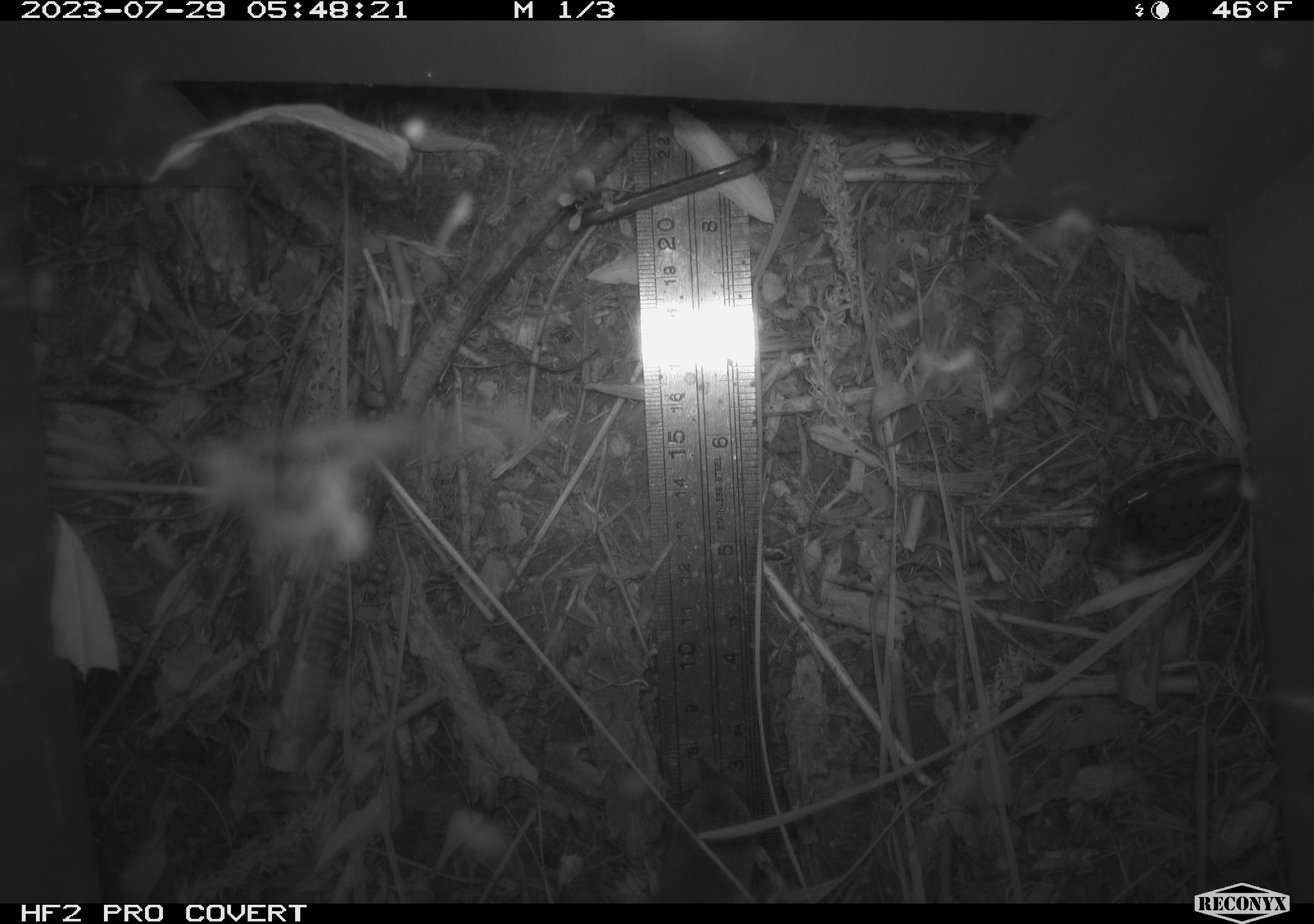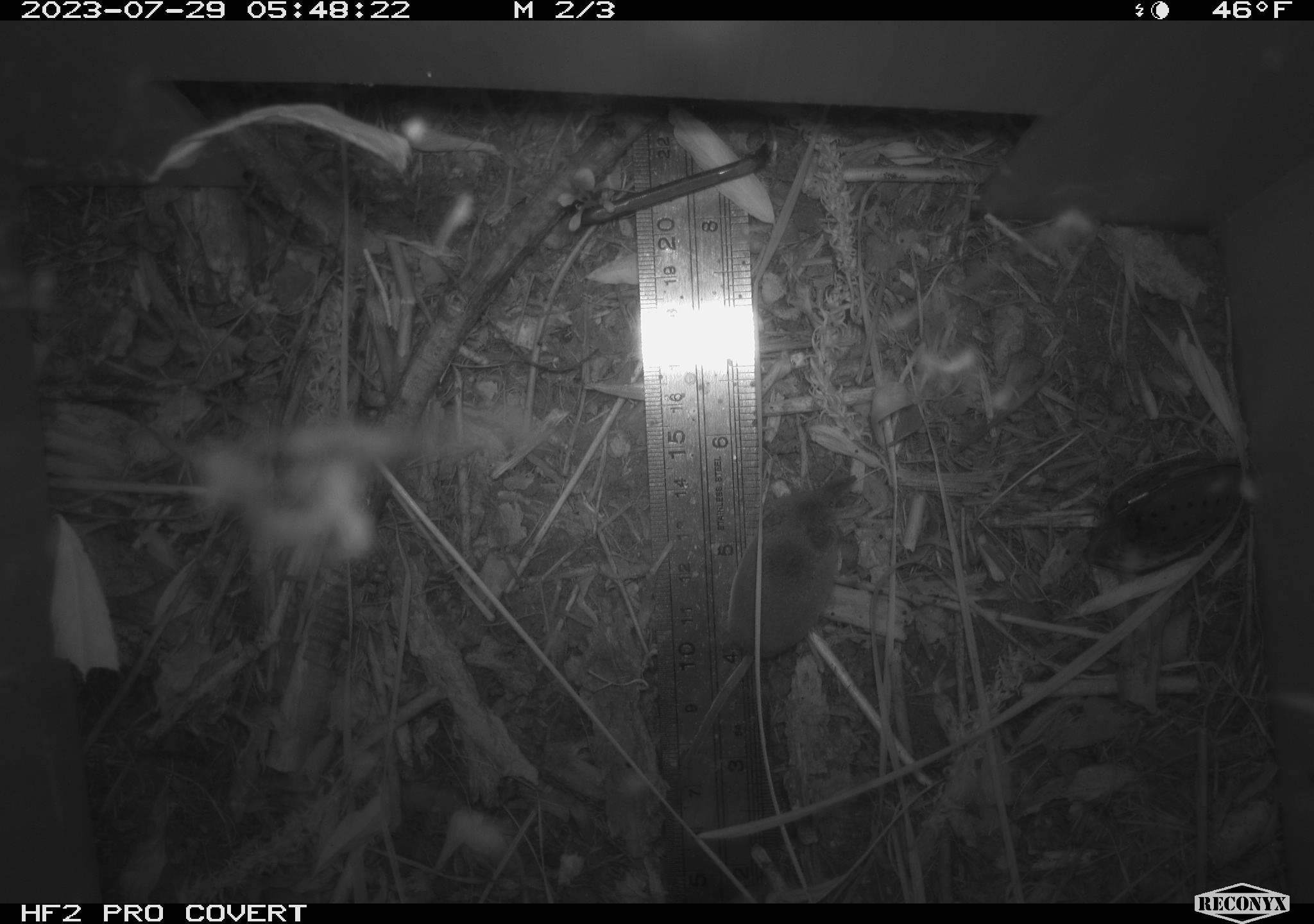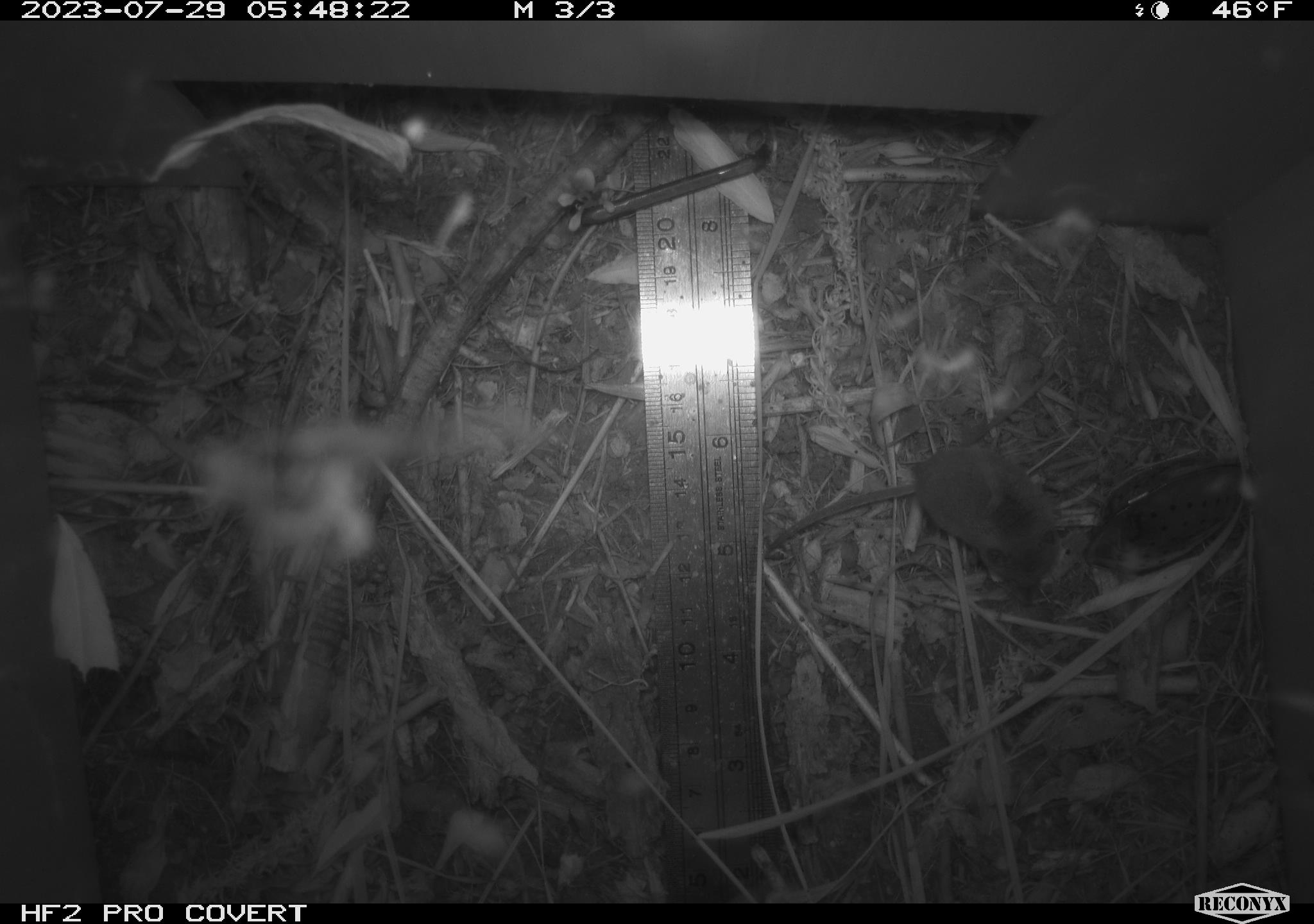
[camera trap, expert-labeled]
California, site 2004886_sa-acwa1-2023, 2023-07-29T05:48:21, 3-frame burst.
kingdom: Animalia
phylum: Chordata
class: Mammalia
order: Eulipotyphla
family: Soricidae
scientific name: Soricidae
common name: shrews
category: soricidae family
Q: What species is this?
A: Soricidae family (shrews) (Soricidae).